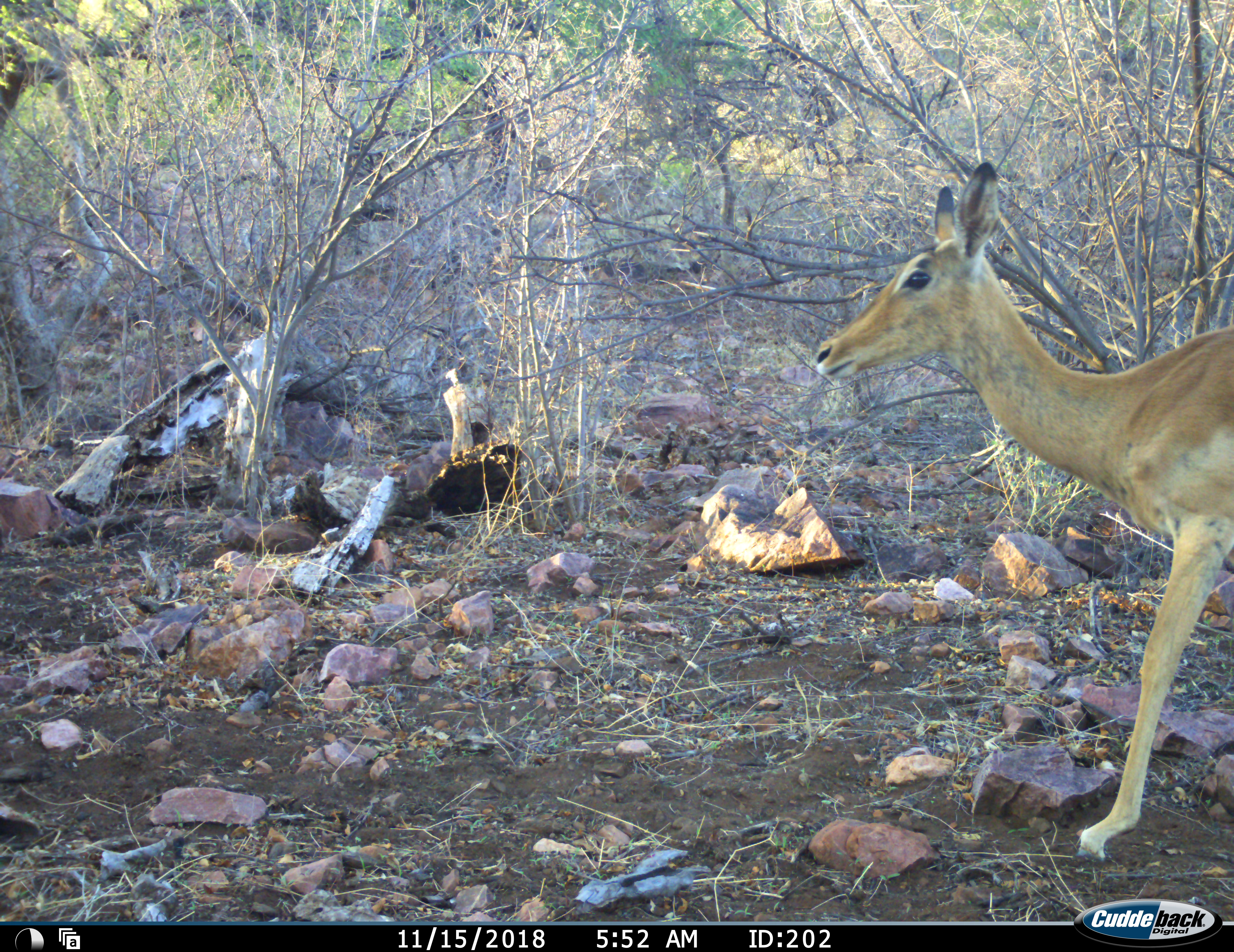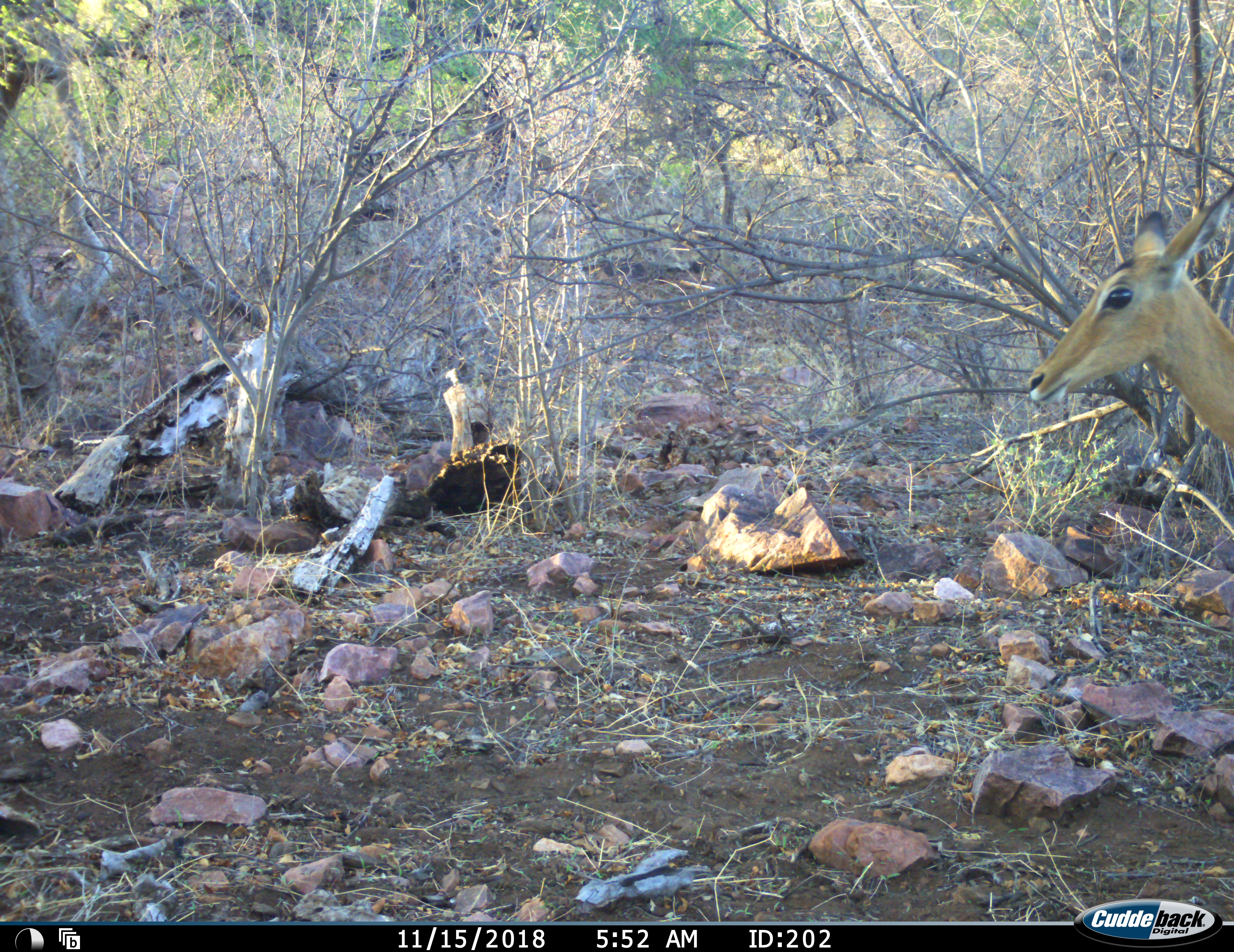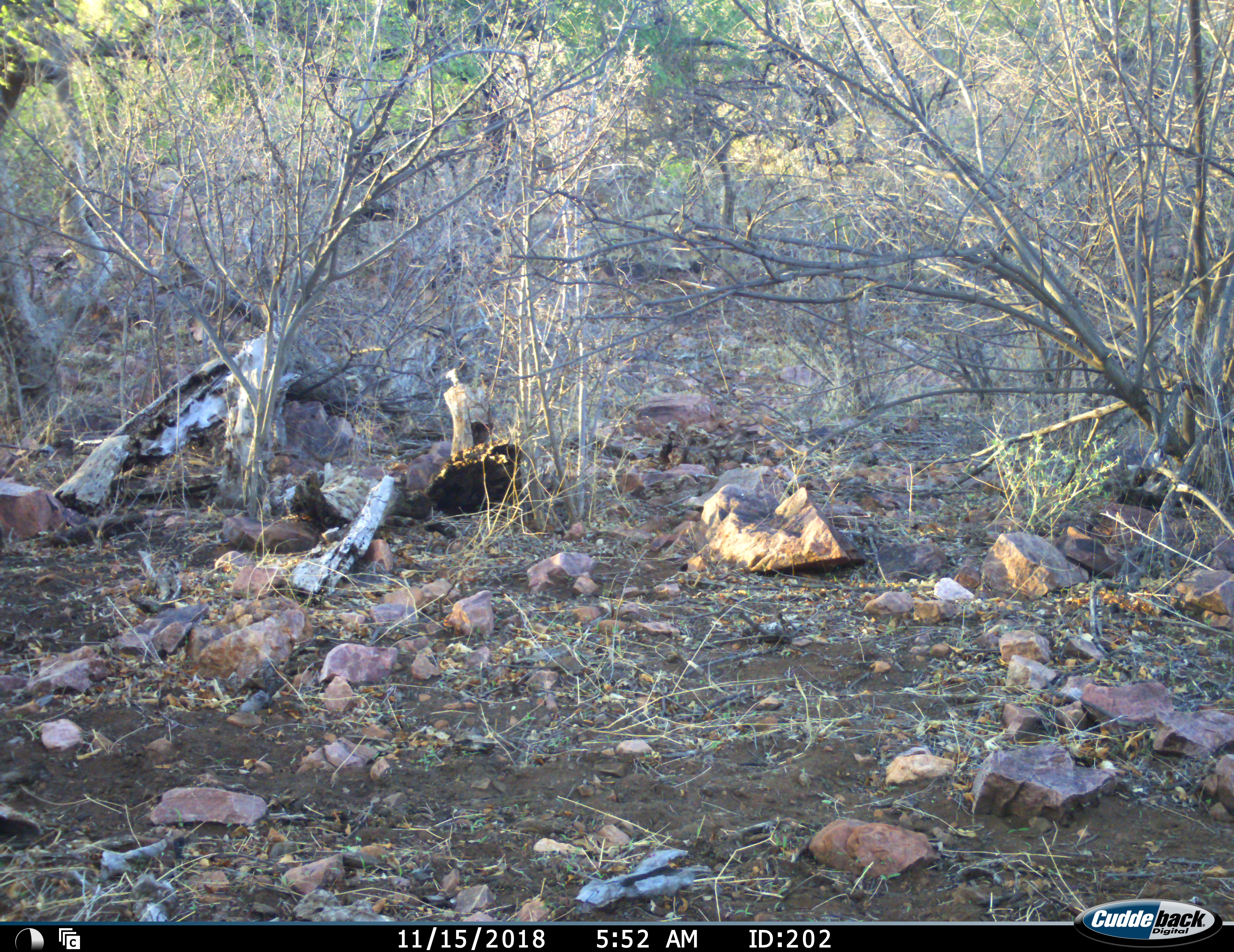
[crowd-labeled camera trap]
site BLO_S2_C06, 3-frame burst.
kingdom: Animalia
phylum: Chordata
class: Mammalia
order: Artiodactyla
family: Bovidae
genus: Aepyceros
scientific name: Aepyceros melampus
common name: impala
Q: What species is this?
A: Impala (Aepyceros melampus).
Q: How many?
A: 1.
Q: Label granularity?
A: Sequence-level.